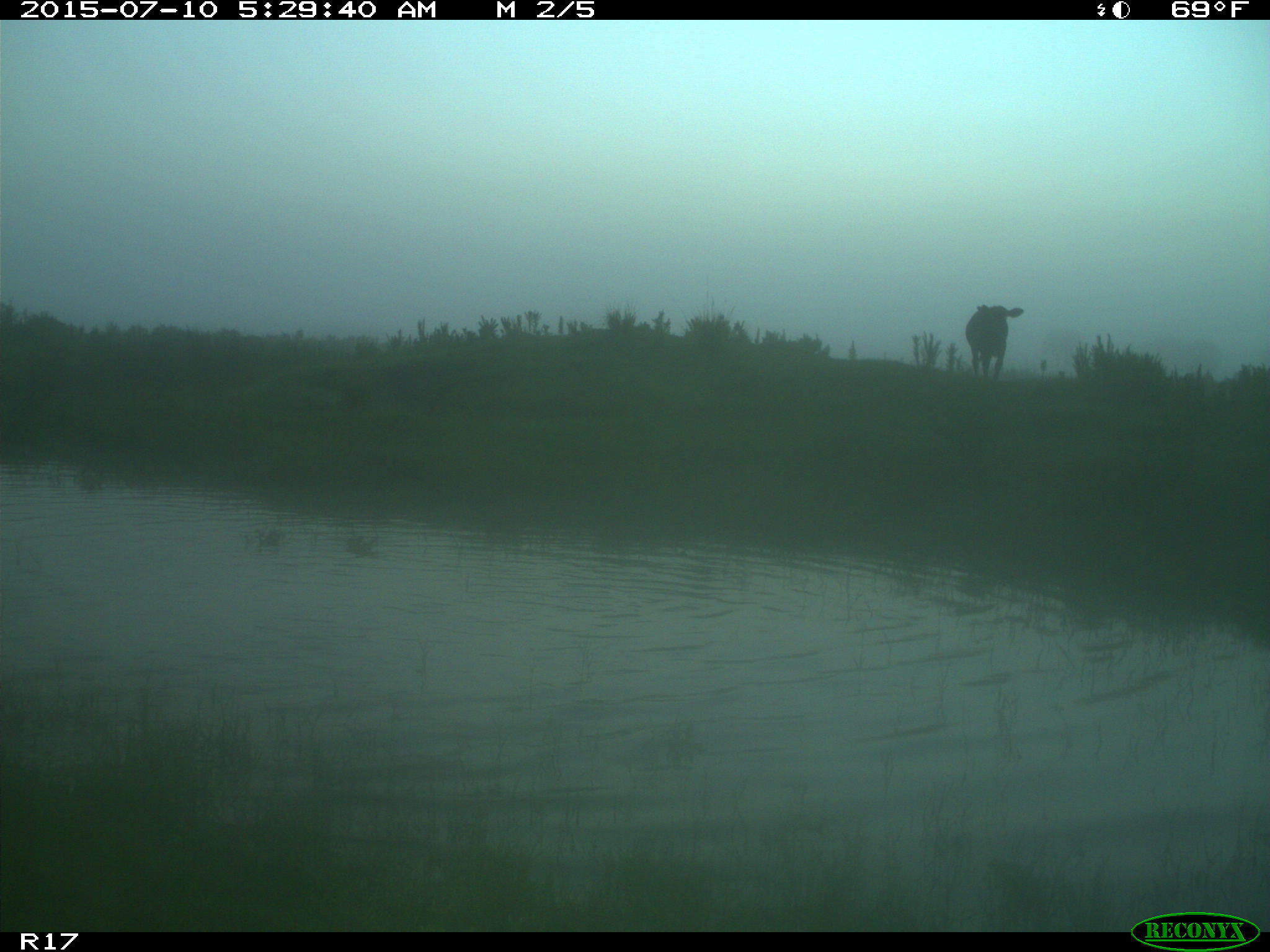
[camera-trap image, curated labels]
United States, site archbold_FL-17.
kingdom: Animalia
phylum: Chordata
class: Mammalia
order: Artiodactyla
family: Bovidae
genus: Bos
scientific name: Bos taurus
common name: domestic cow